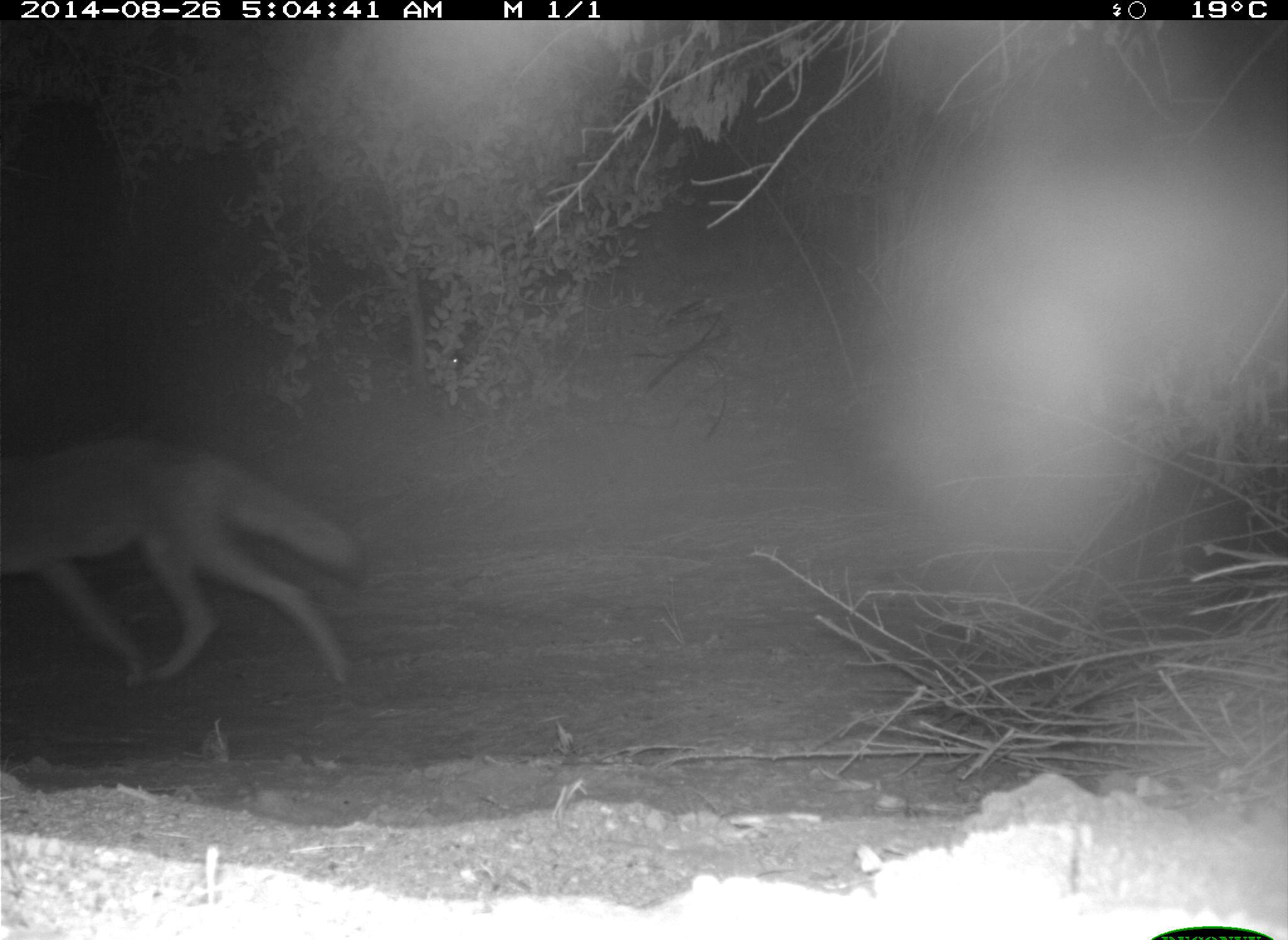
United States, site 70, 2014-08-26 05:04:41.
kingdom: Animalia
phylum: Chordata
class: Mammalia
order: Carnivora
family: Canidae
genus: Canis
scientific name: Canis latrans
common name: coyote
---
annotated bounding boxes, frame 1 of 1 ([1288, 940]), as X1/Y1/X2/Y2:
coyote: 0/436/368/688